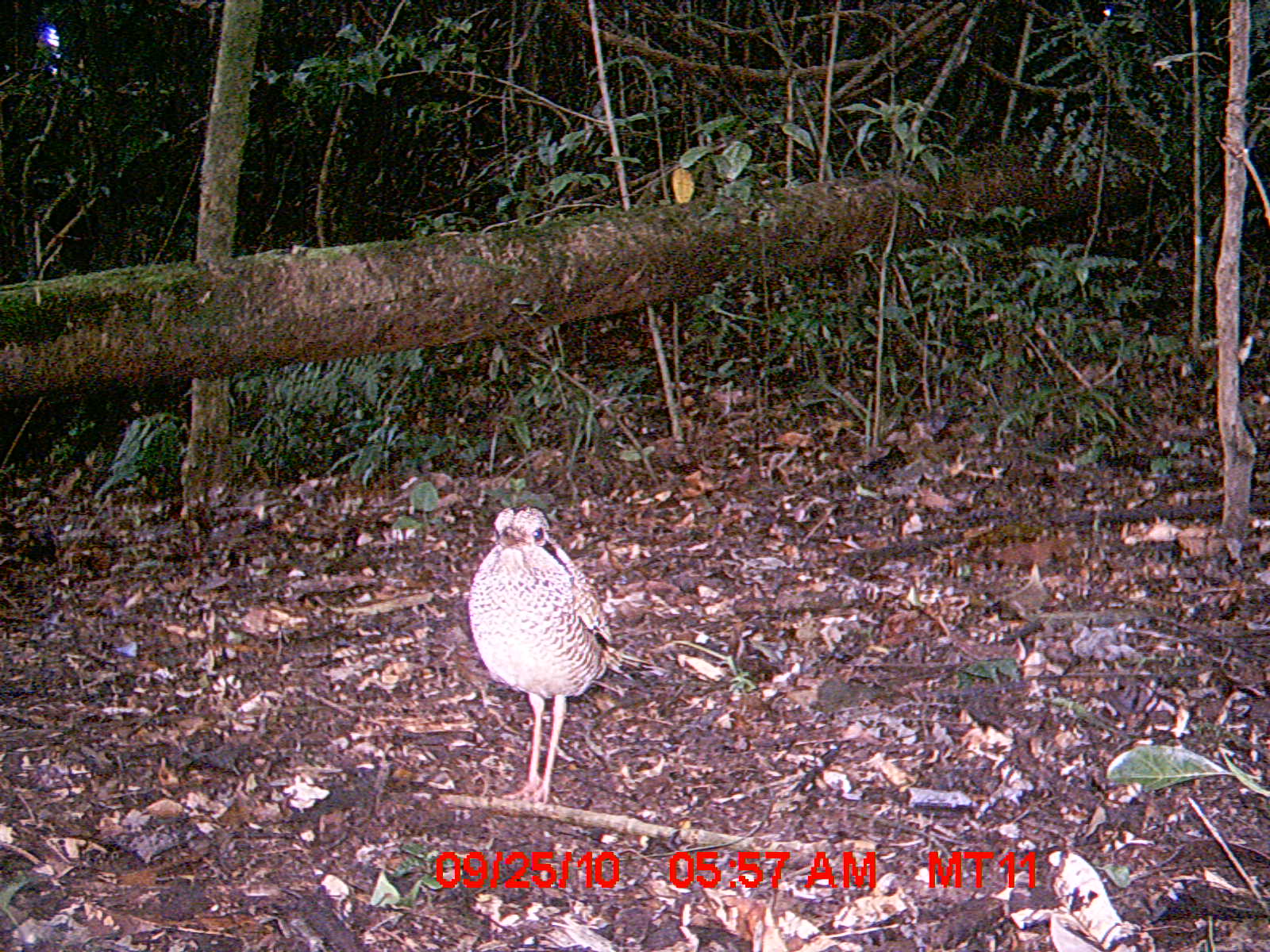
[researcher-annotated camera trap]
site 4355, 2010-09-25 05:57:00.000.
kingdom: Animalia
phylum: Chordata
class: Aves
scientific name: Aves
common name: bird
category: unknown bird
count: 1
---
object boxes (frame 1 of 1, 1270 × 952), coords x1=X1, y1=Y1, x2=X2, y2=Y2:
unknown bird: x1=465, y1=501, x2=670, y2=803